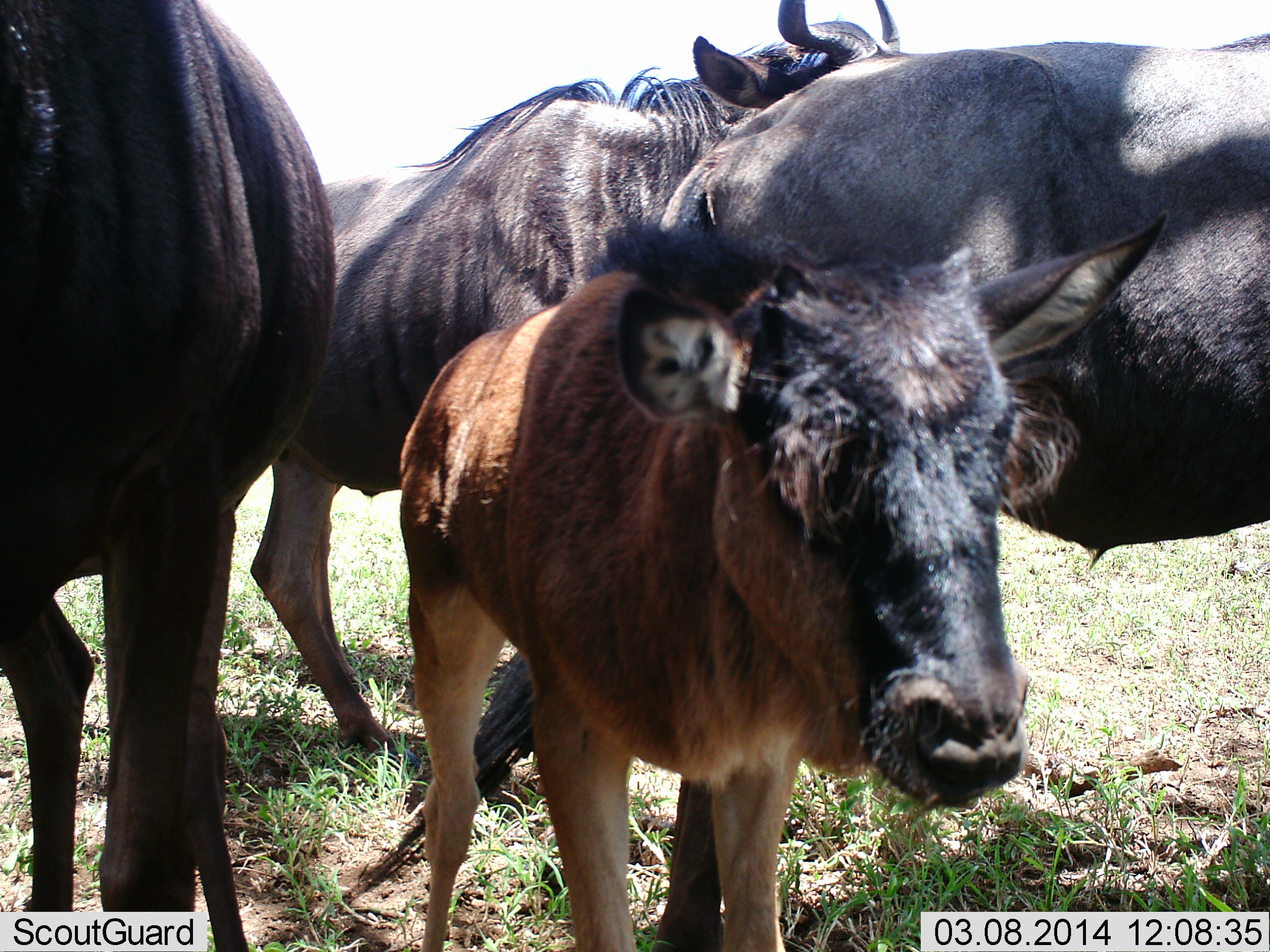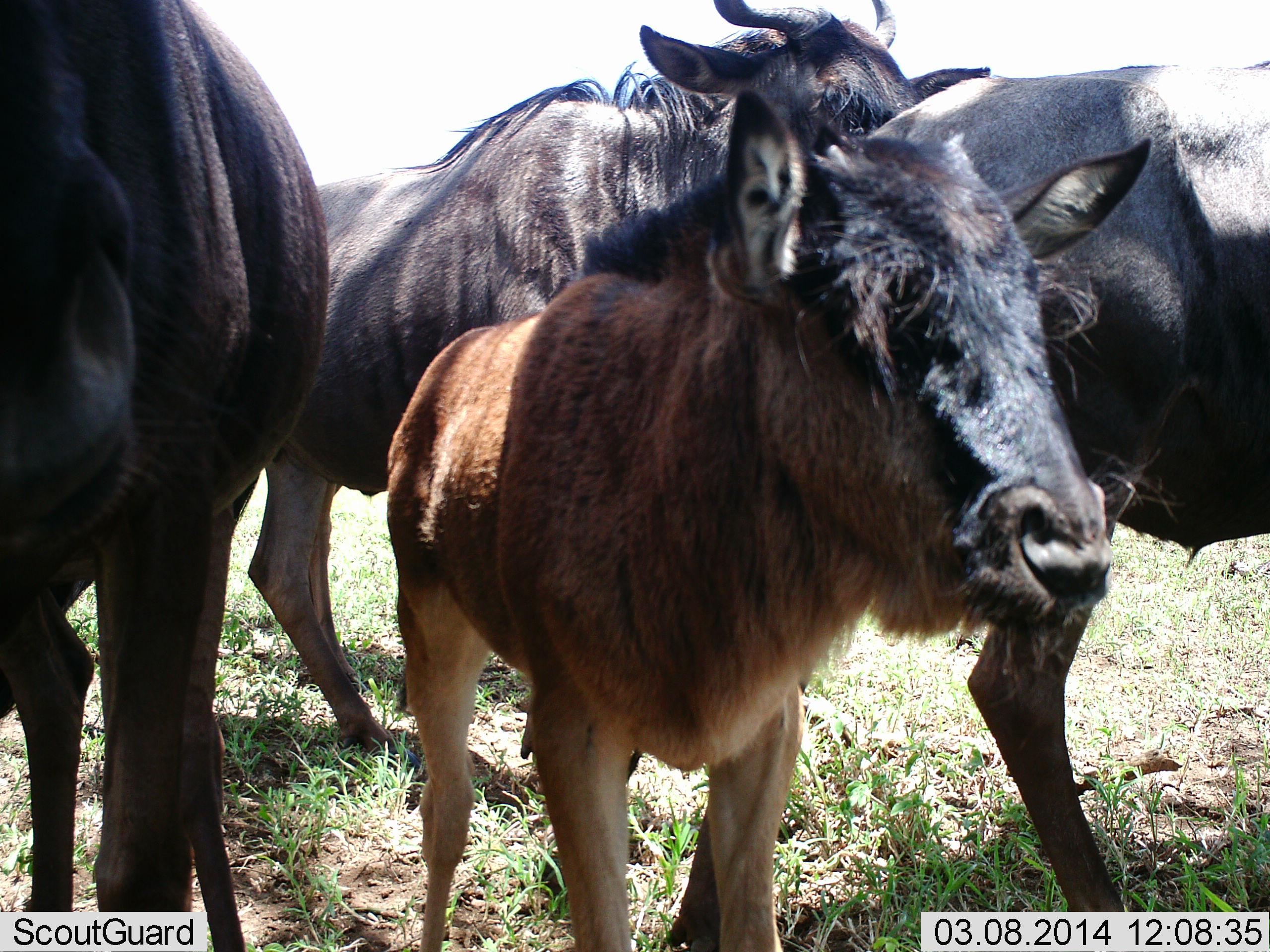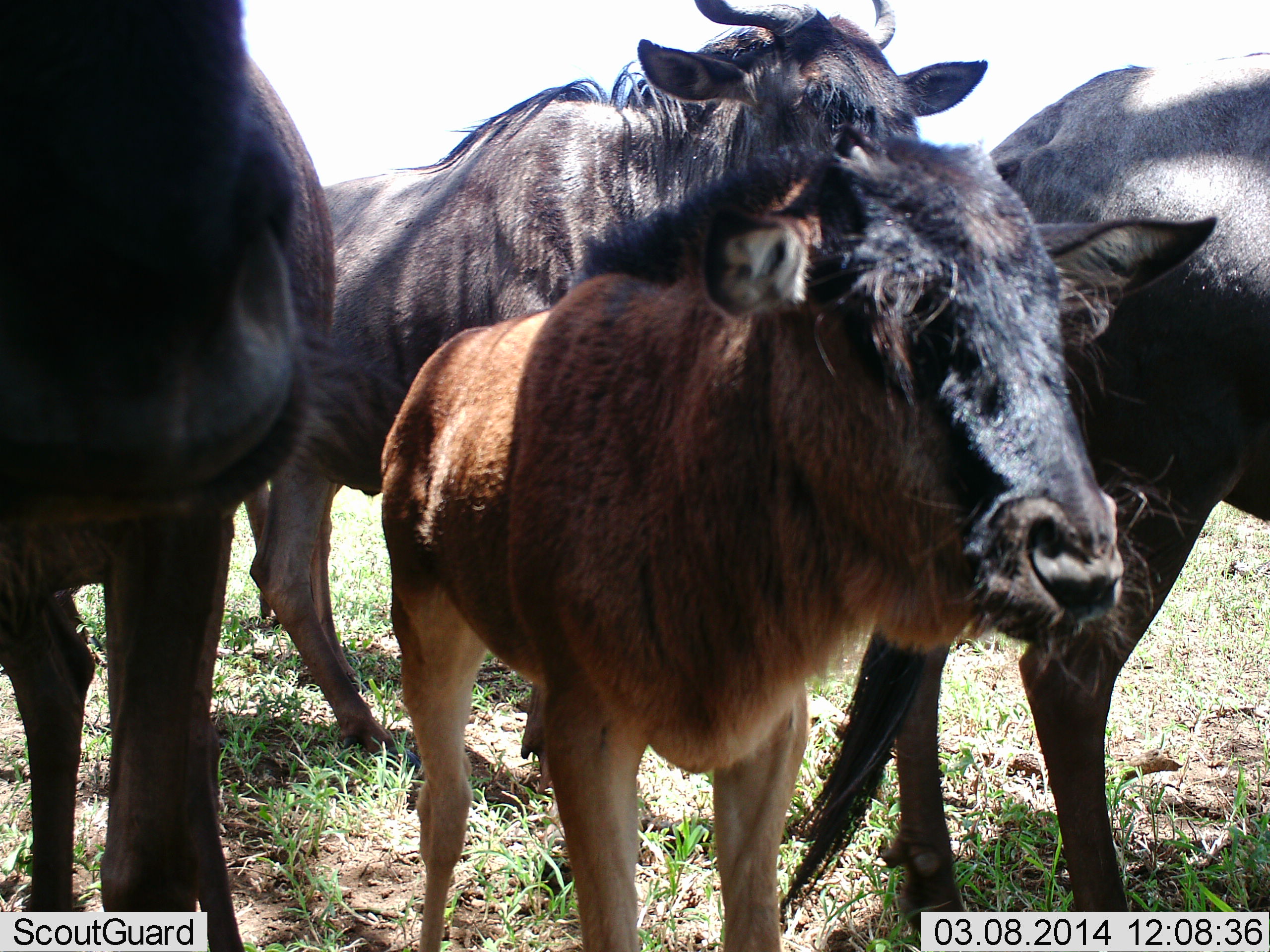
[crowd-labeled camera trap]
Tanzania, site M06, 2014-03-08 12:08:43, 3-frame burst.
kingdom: Animalia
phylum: Chordata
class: Mammalia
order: Artiodactyla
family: Bovidae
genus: Connochaetes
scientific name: Connochaetes taurinus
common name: blue wildebeest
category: wildebeest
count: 4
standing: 90%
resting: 10%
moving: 20%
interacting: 10%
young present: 80%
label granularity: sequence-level